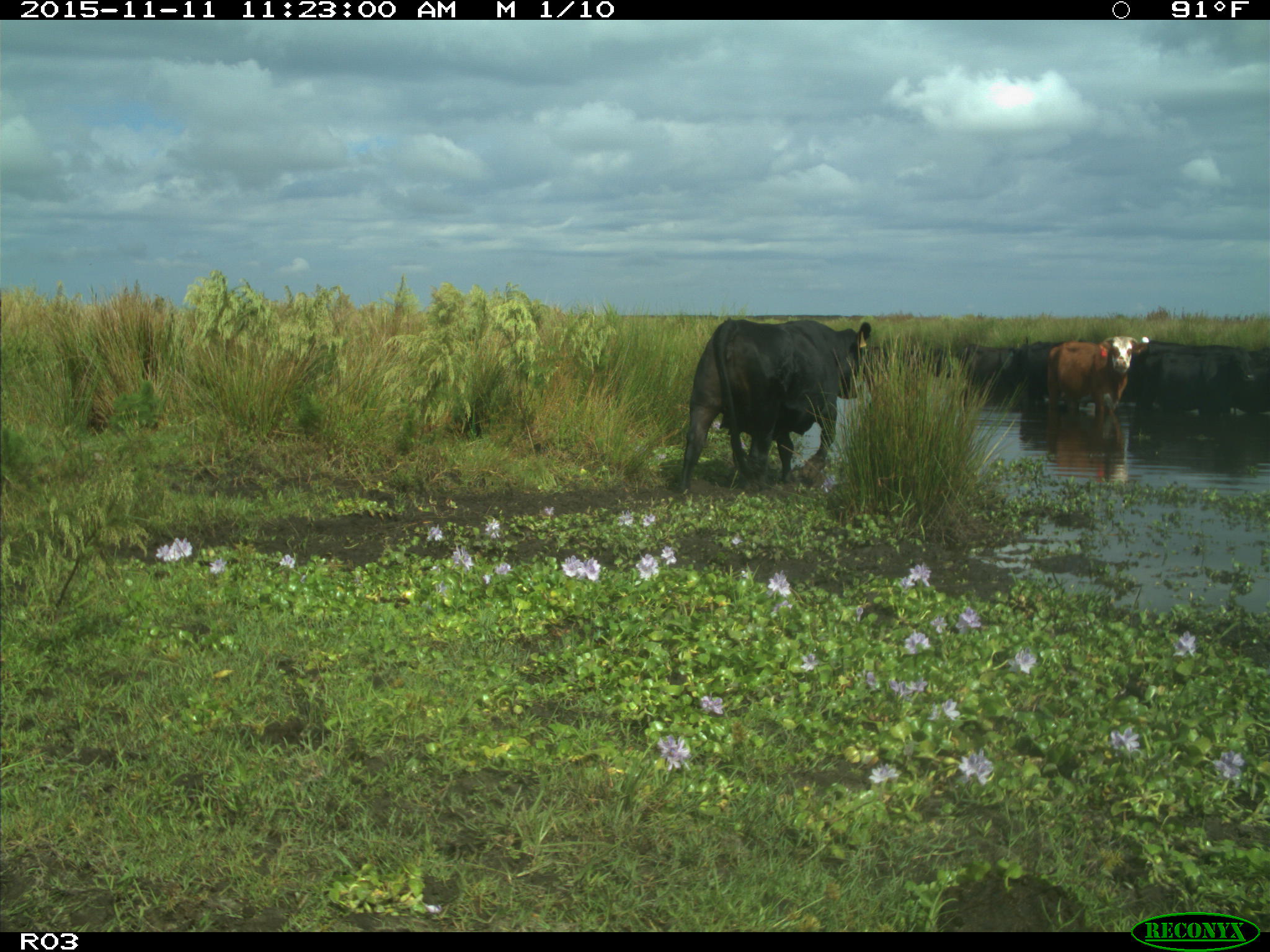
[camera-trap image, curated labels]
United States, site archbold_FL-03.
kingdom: Animalia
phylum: Chordata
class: Mammalia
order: Artiodactyla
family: Bovidae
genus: Bos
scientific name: Bos taurus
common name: domestic cow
Bos taurus (domestic cow).